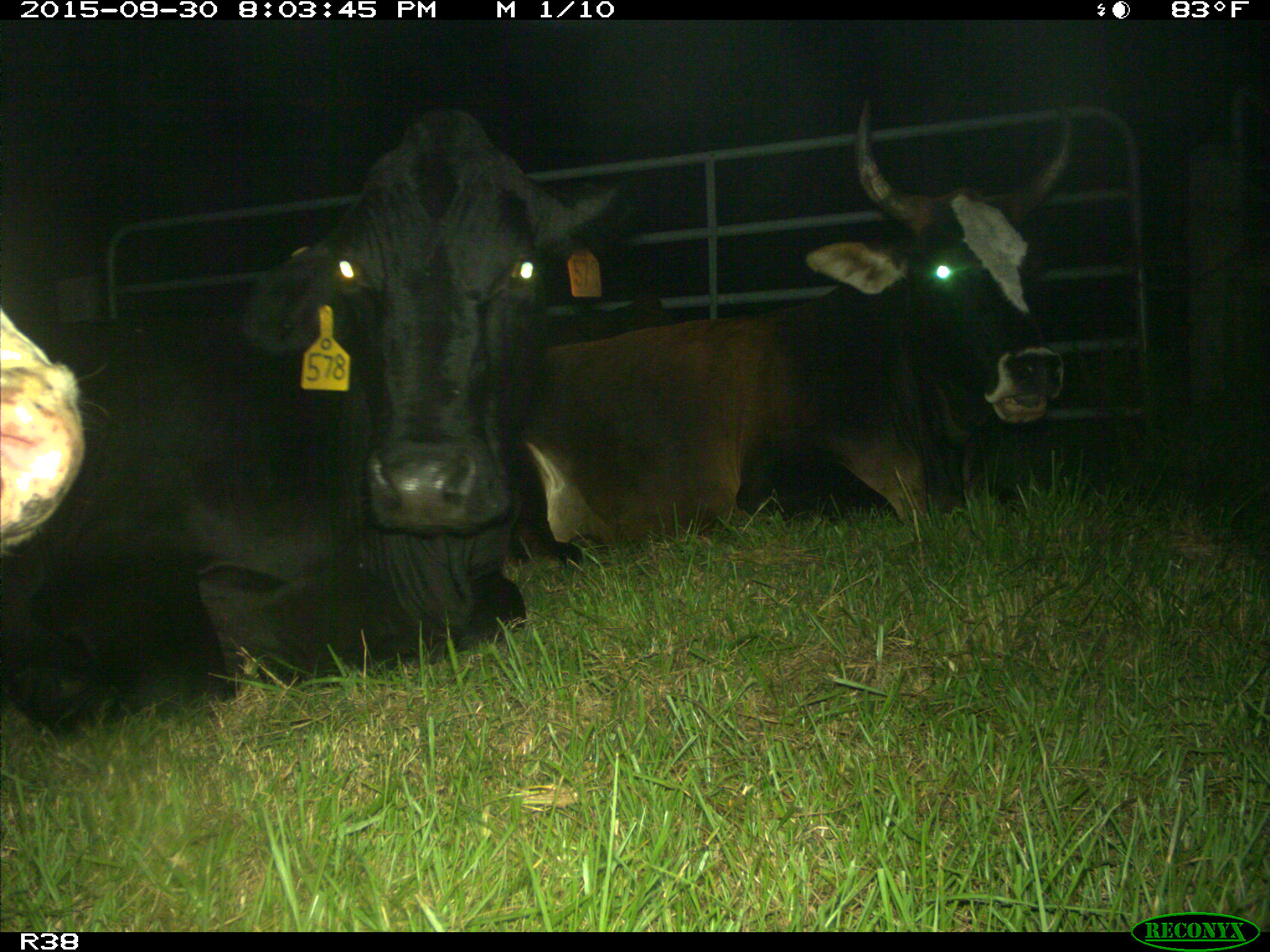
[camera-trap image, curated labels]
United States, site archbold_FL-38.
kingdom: Animalia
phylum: Chordata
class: Mammalia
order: Artiodactyla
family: Bovidae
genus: Bos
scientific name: Bos taurus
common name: domestic cow